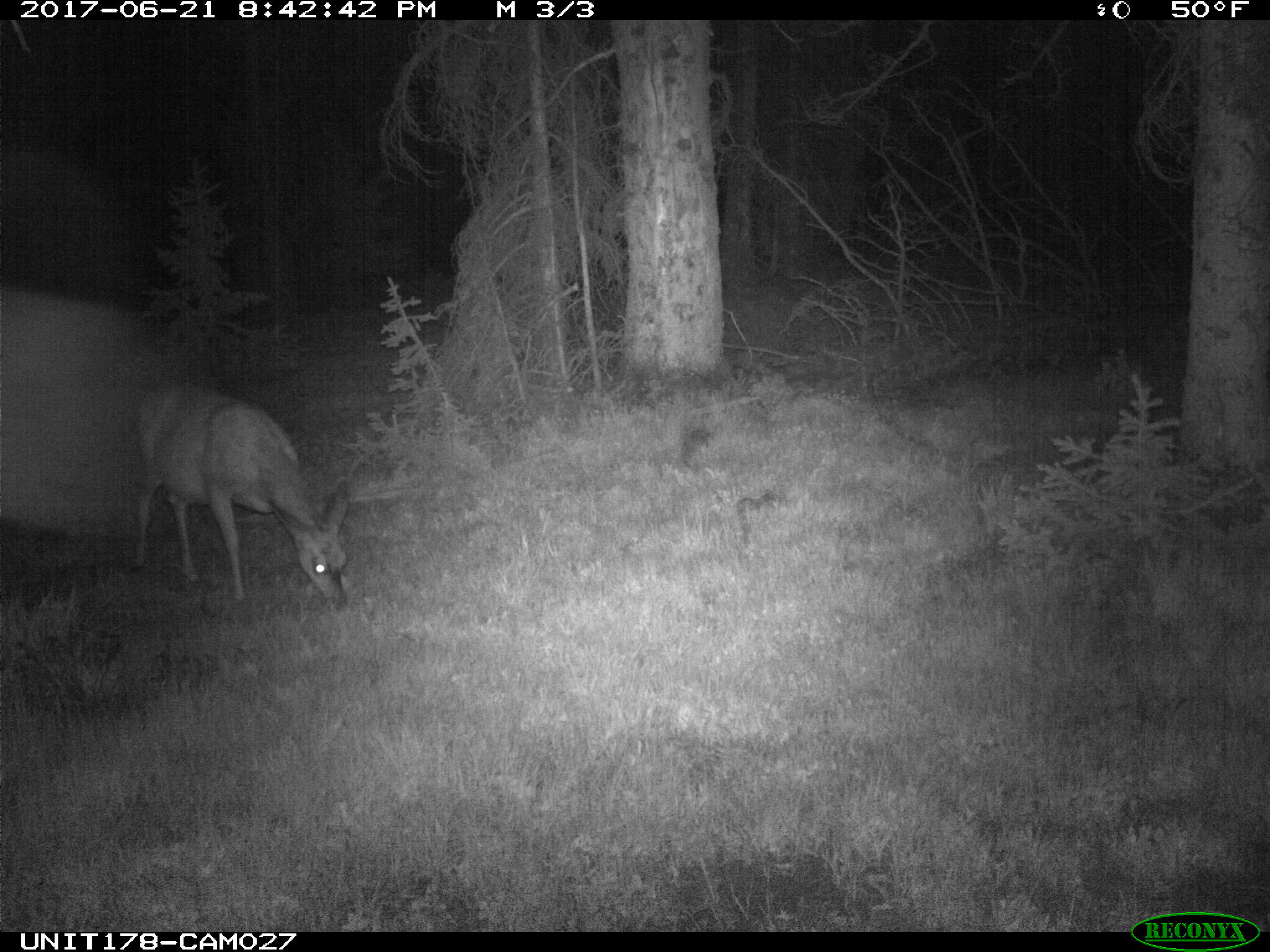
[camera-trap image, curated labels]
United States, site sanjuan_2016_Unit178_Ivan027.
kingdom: Animalia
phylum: Chordata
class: Mammalia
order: Artiodactyla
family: Cervidae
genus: Odocoileus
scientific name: Odocoileus hemionus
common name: mule deer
Odocoileus hemionus (mule deer).